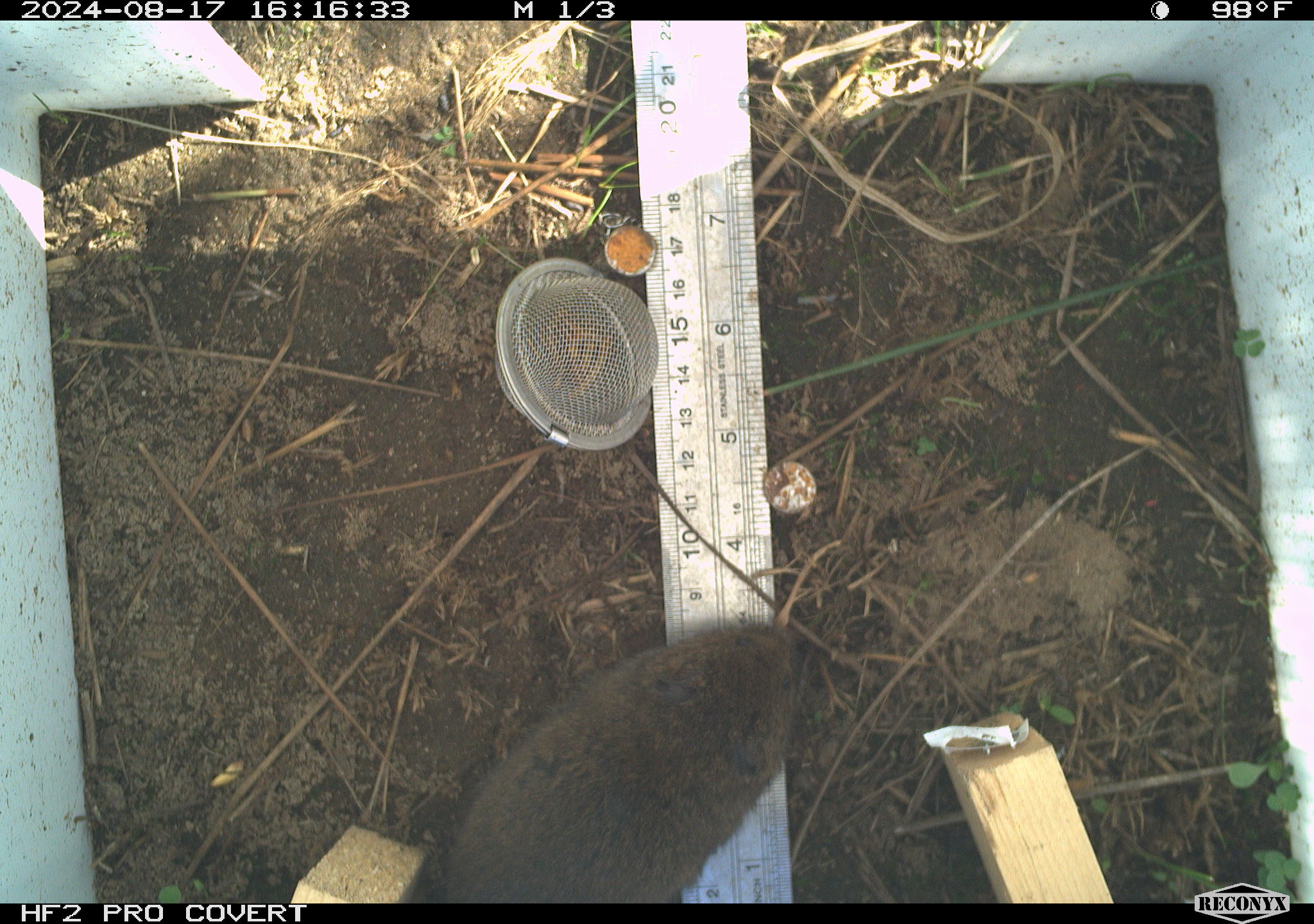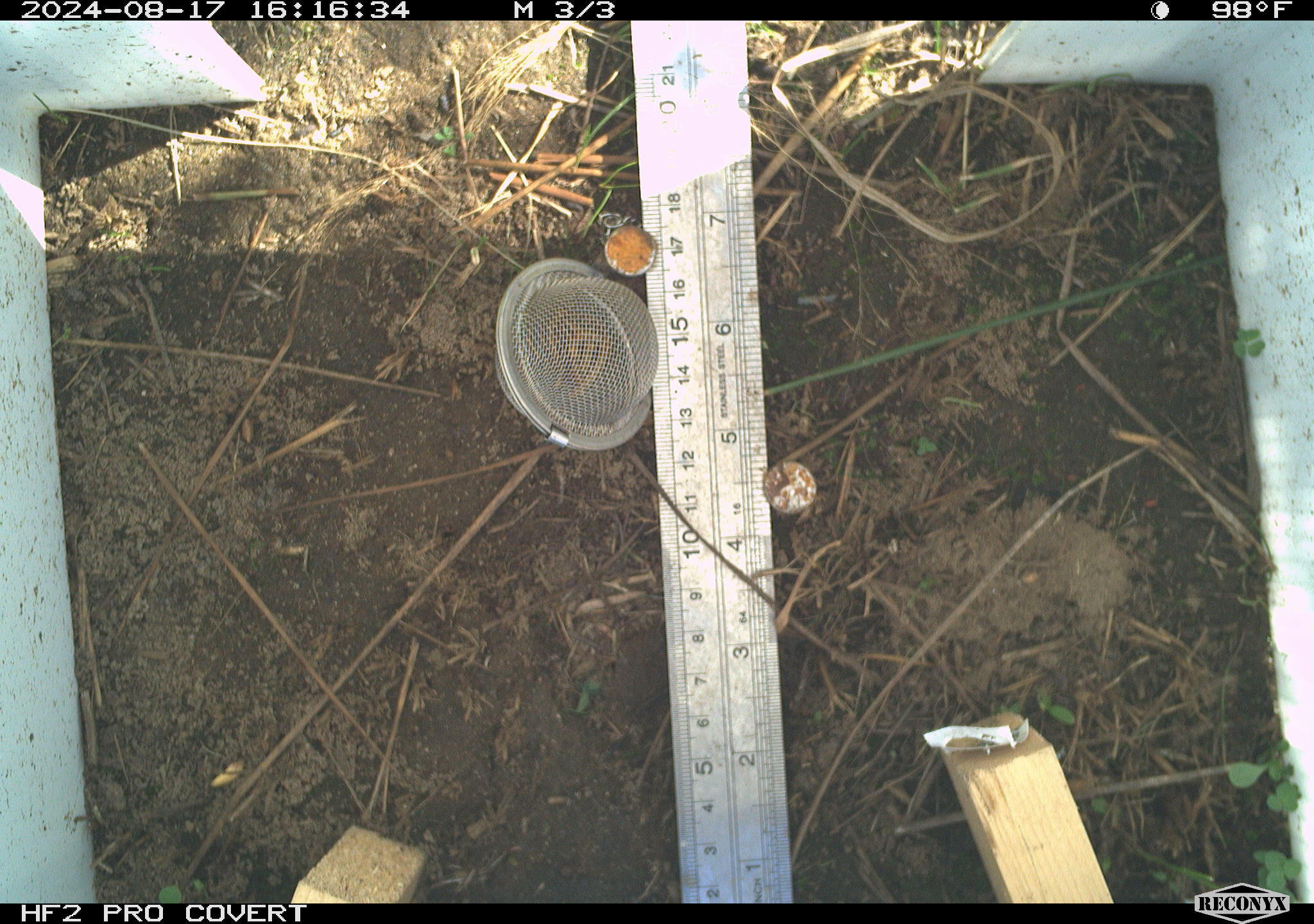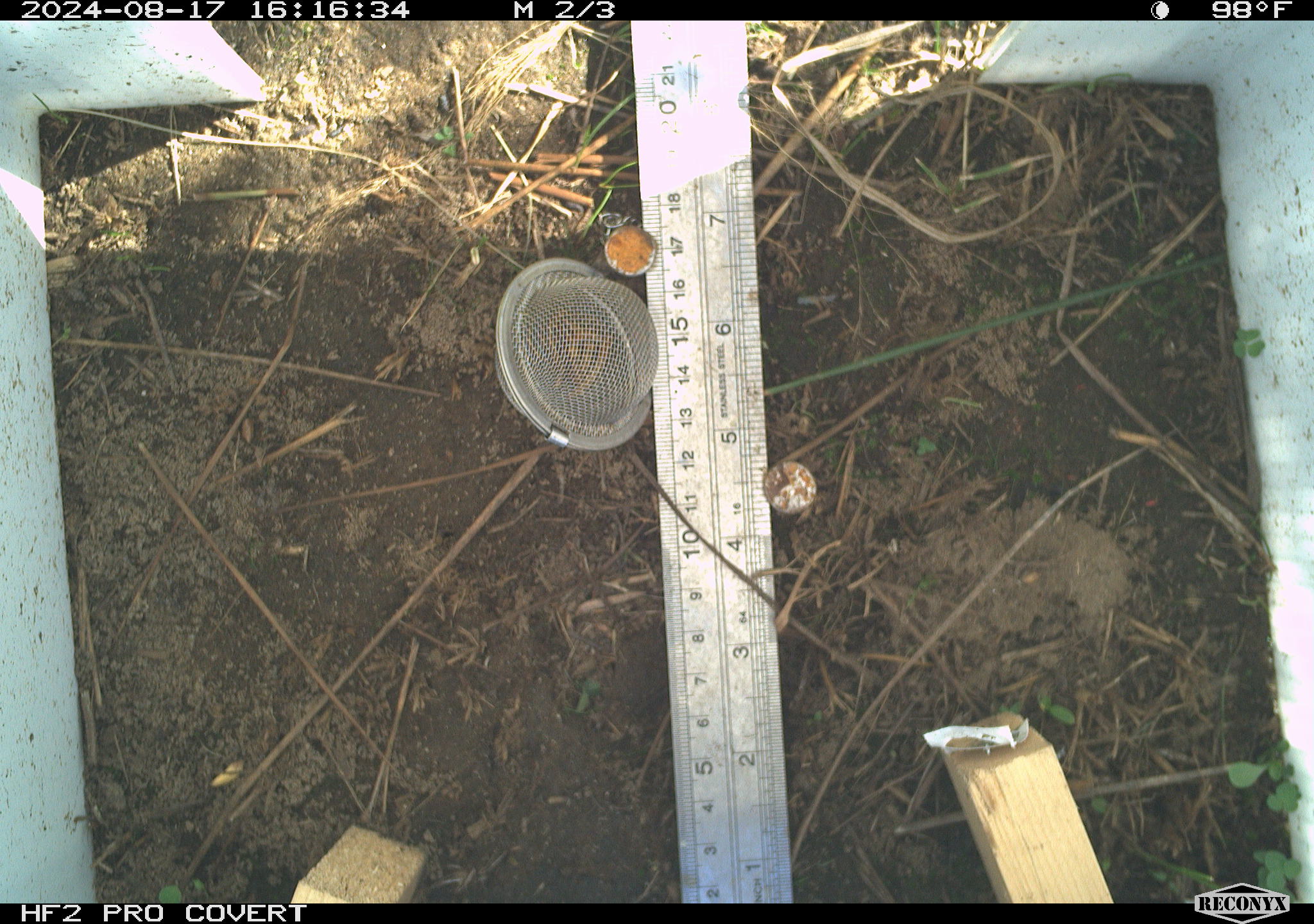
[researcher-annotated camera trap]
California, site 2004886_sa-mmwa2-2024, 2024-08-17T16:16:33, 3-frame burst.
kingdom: Animalia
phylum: Chordata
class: Mammalia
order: Rodentia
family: Cricetidae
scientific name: Arvicolinae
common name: voles, lemmings, and muskrats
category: arvicolinae subfamily